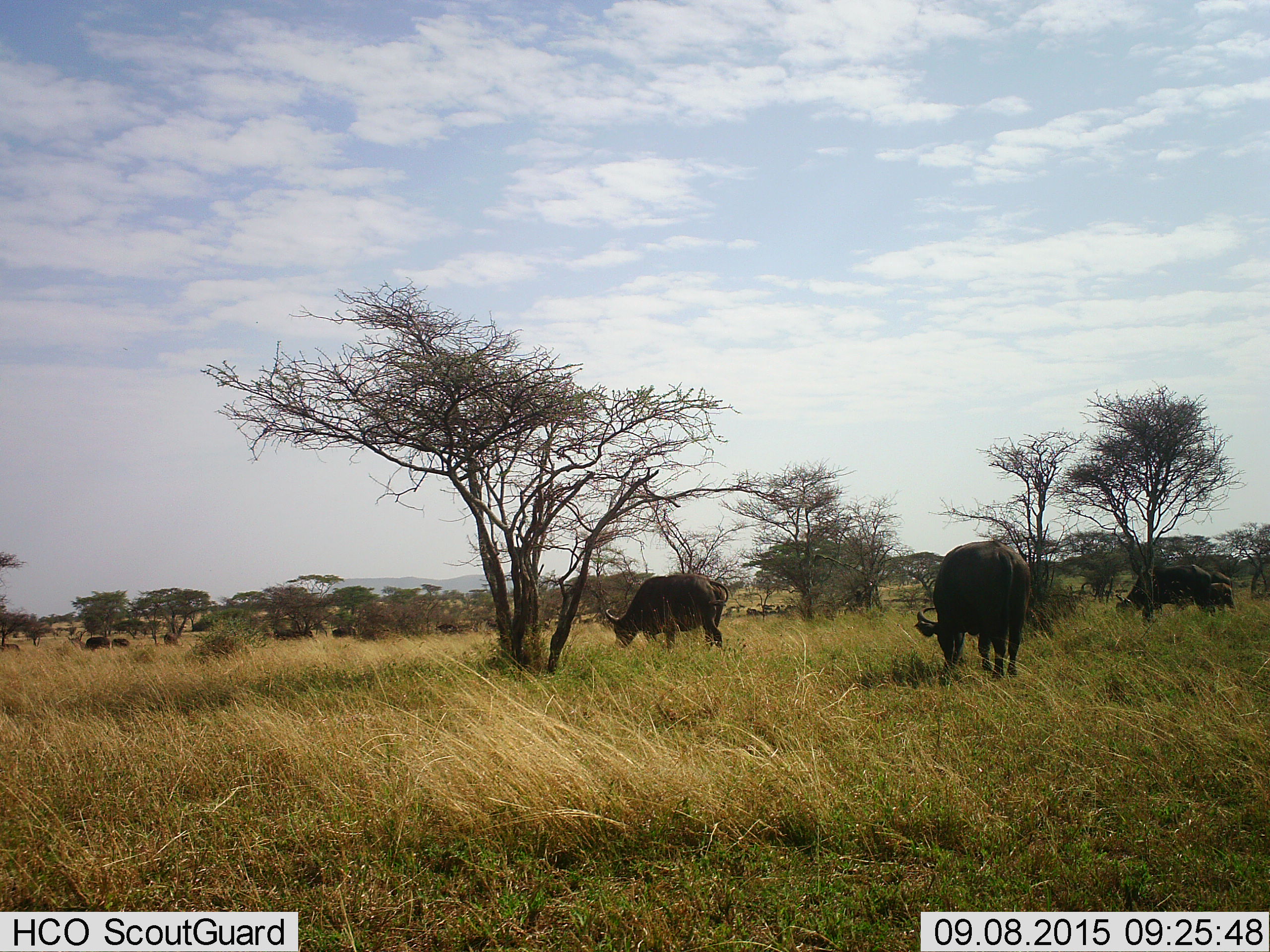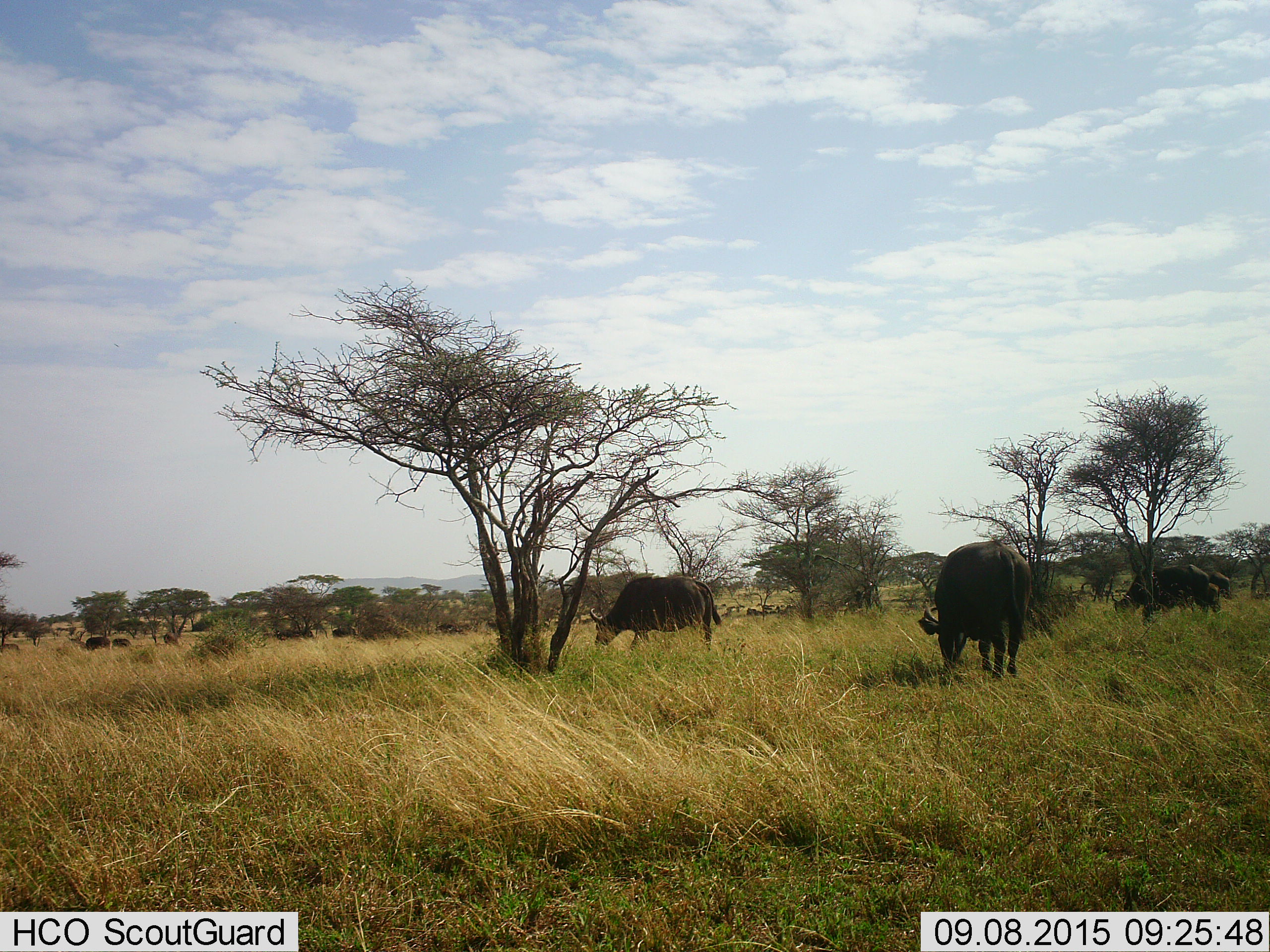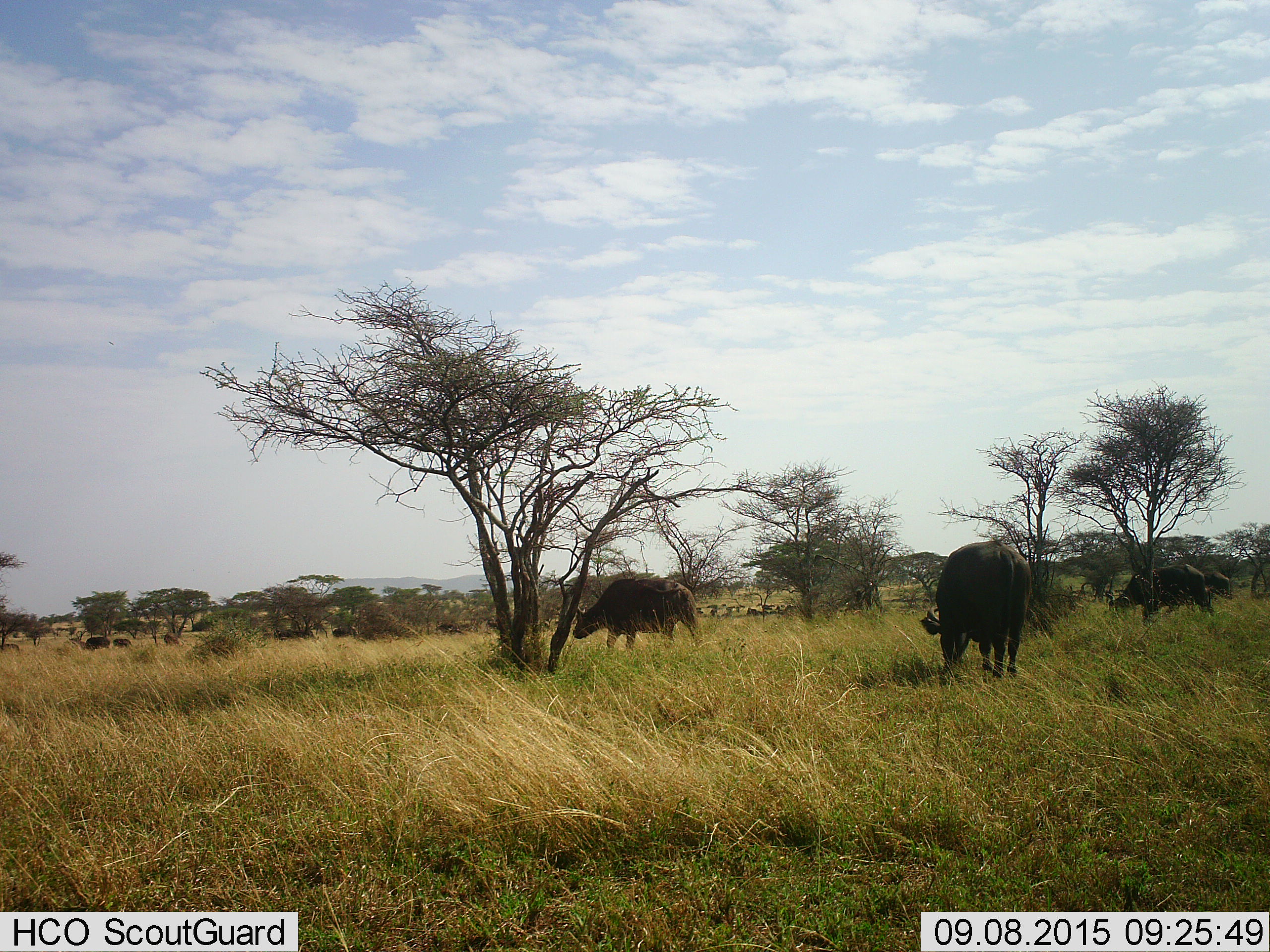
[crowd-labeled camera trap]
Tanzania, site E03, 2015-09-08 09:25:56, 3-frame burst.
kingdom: Animalia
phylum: Chordata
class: Mammalia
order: Artiodactyla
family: Bovidae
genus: Syncerus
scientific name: Syncerus caffer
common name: cape buffalo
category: buffalo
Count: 11-50.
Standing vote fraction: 47%.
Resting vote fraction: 6%.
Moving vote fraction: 65%.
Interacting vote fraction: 0%.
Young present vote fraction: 35%.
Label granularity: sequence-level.